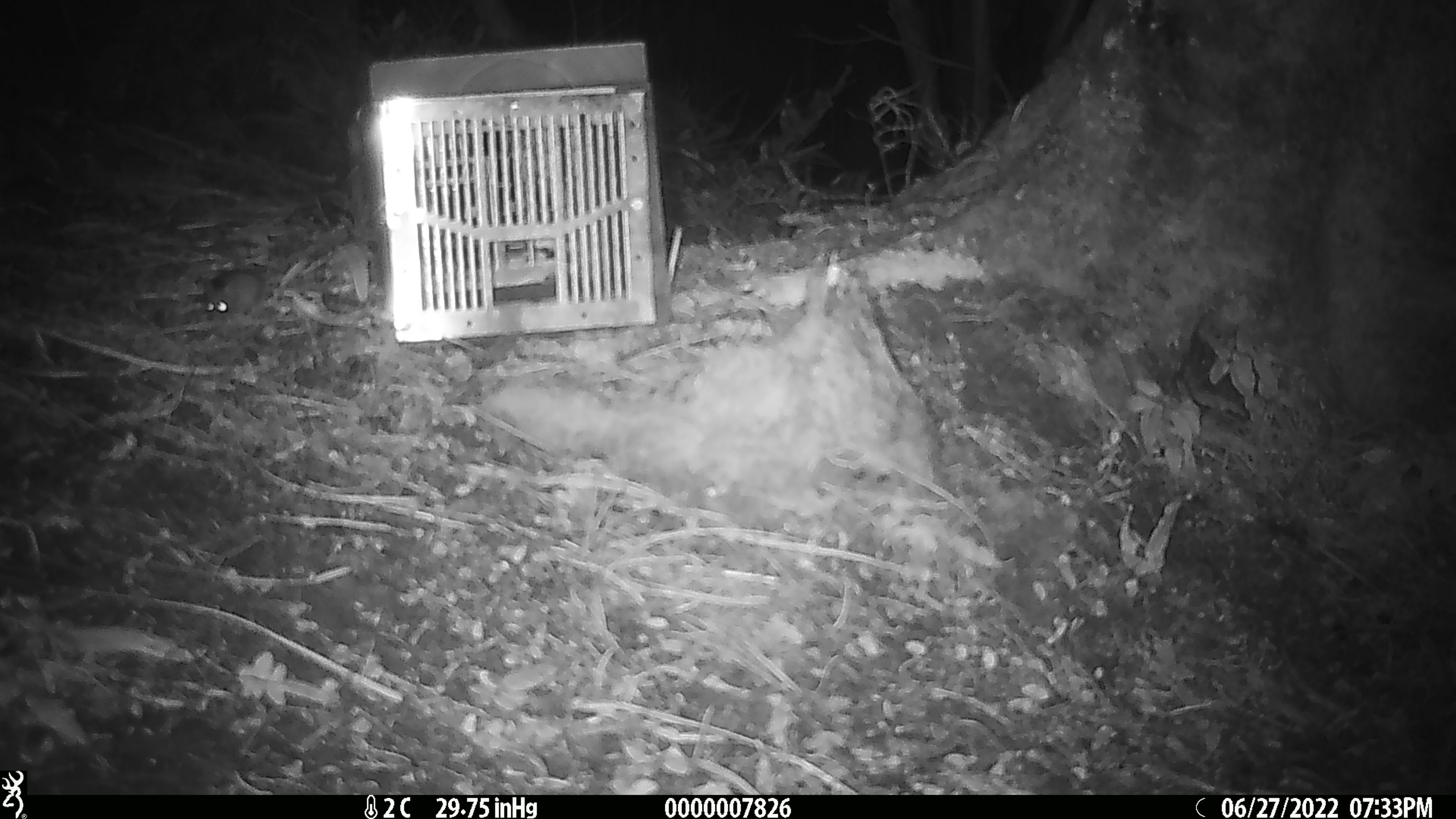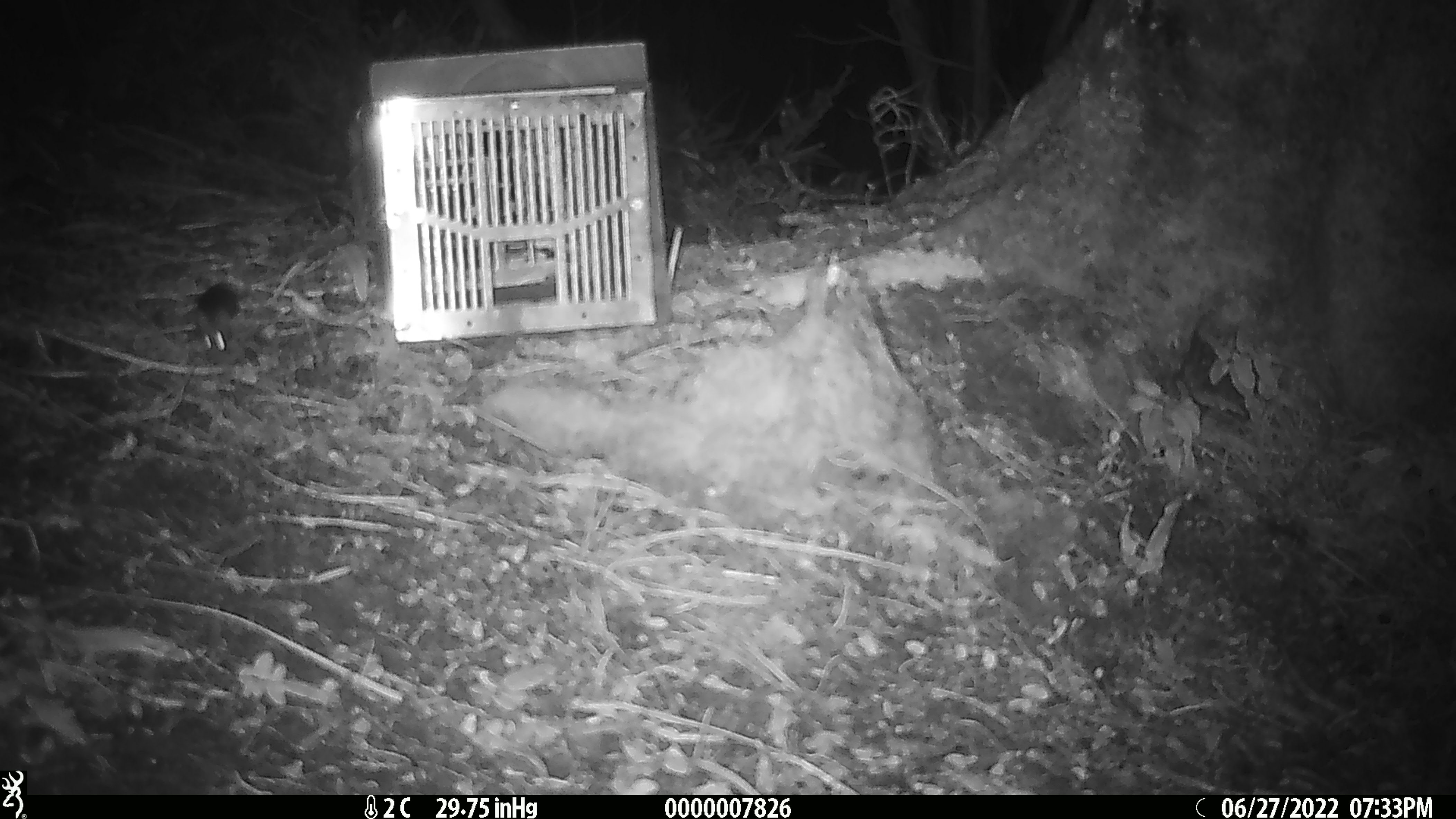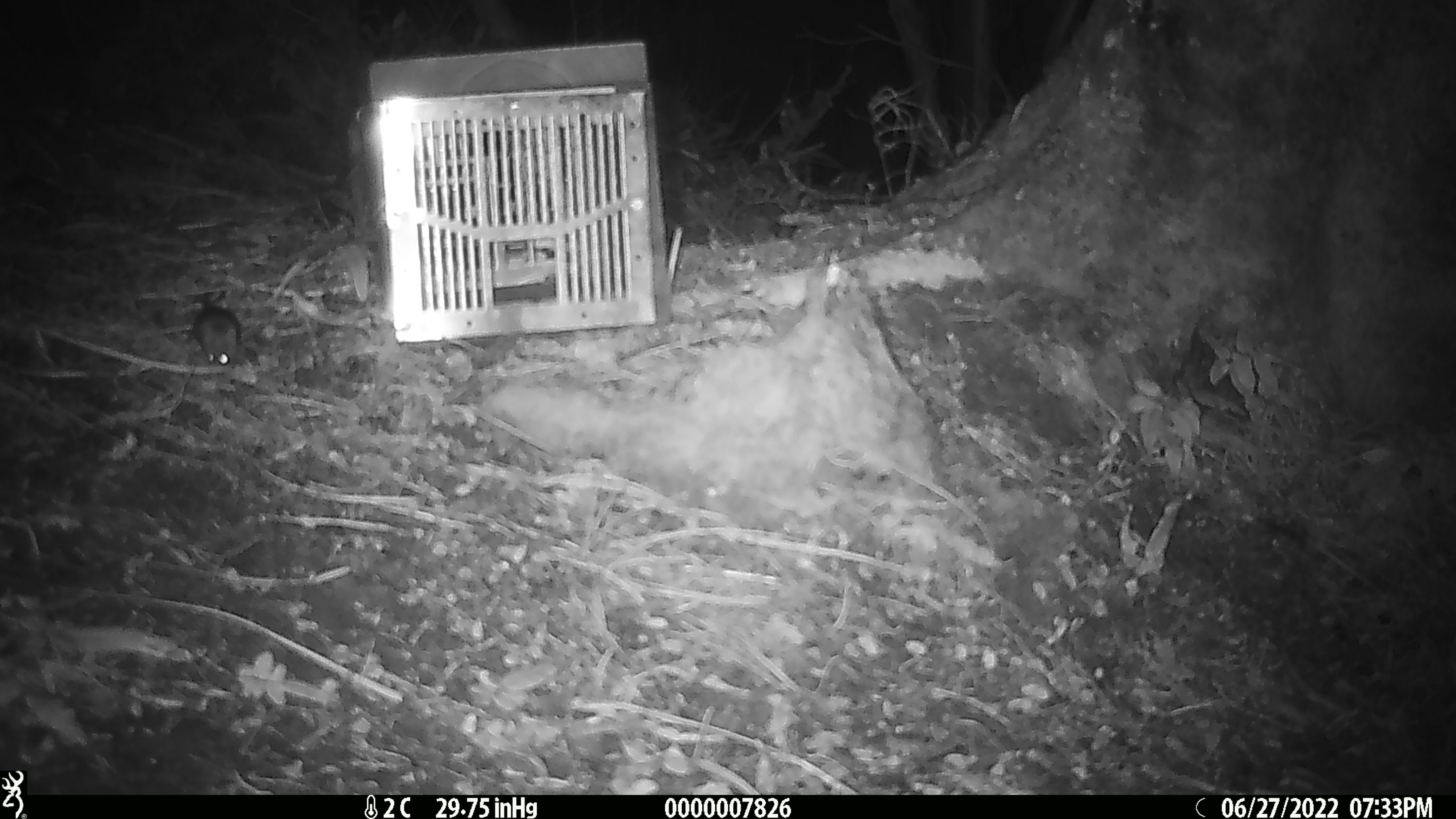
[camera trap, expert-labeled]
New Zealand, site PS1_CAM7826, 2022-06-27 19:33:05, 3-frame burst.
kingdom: Animalia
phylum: Chordata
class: Mammalia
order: Rodentia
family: Muridae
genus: Mus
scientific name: Mus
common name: mouse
Mouse (Mus).